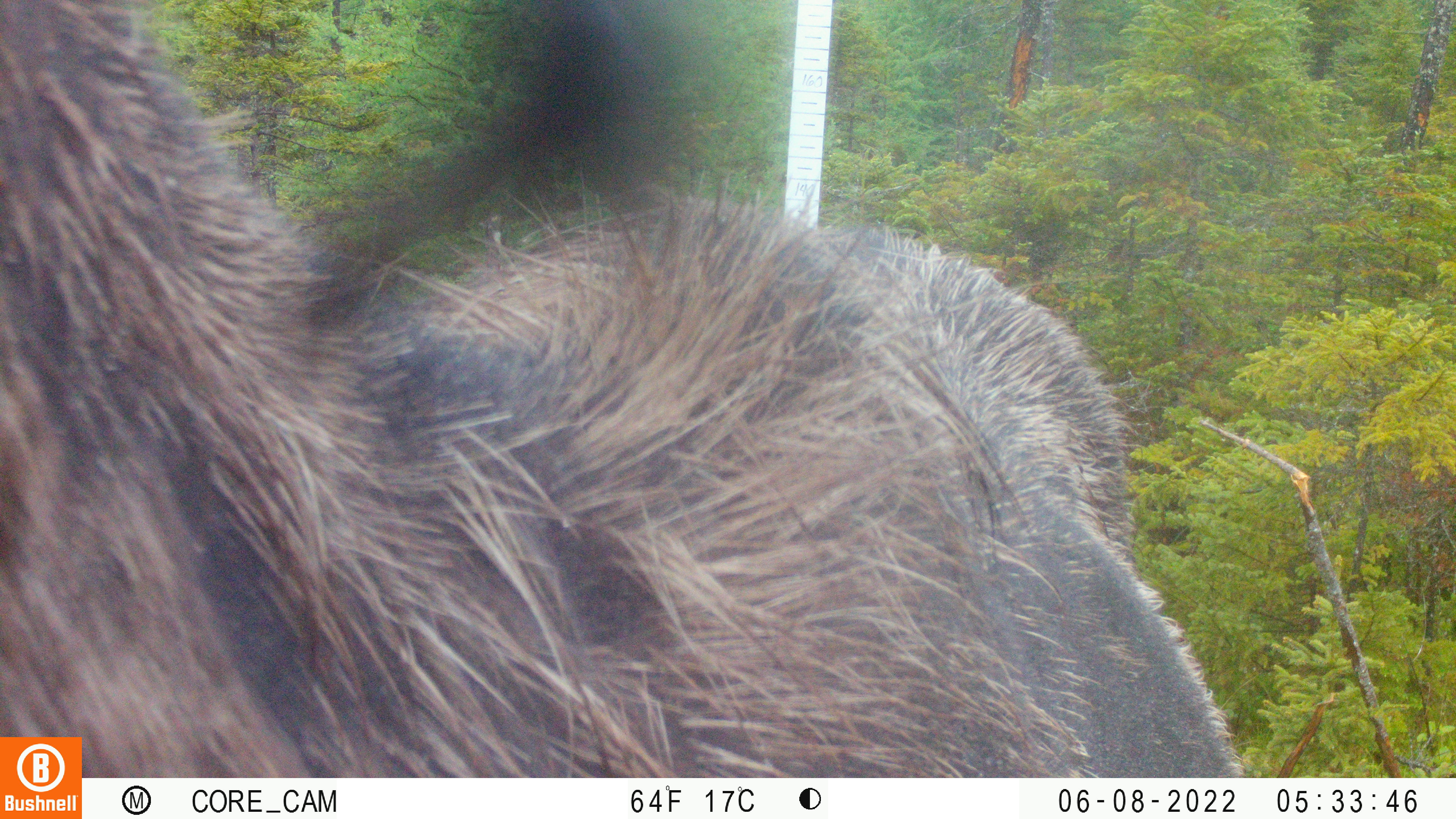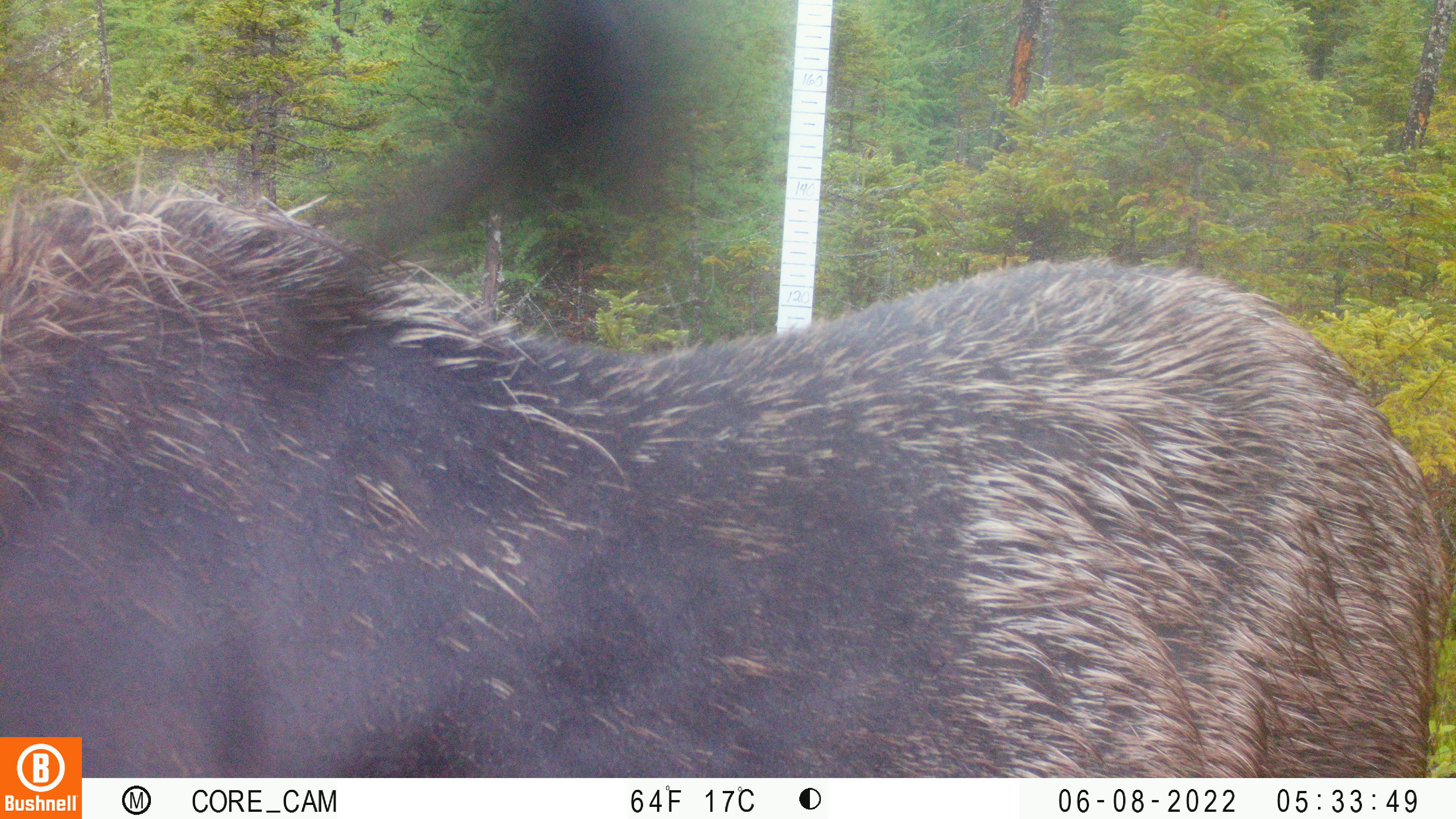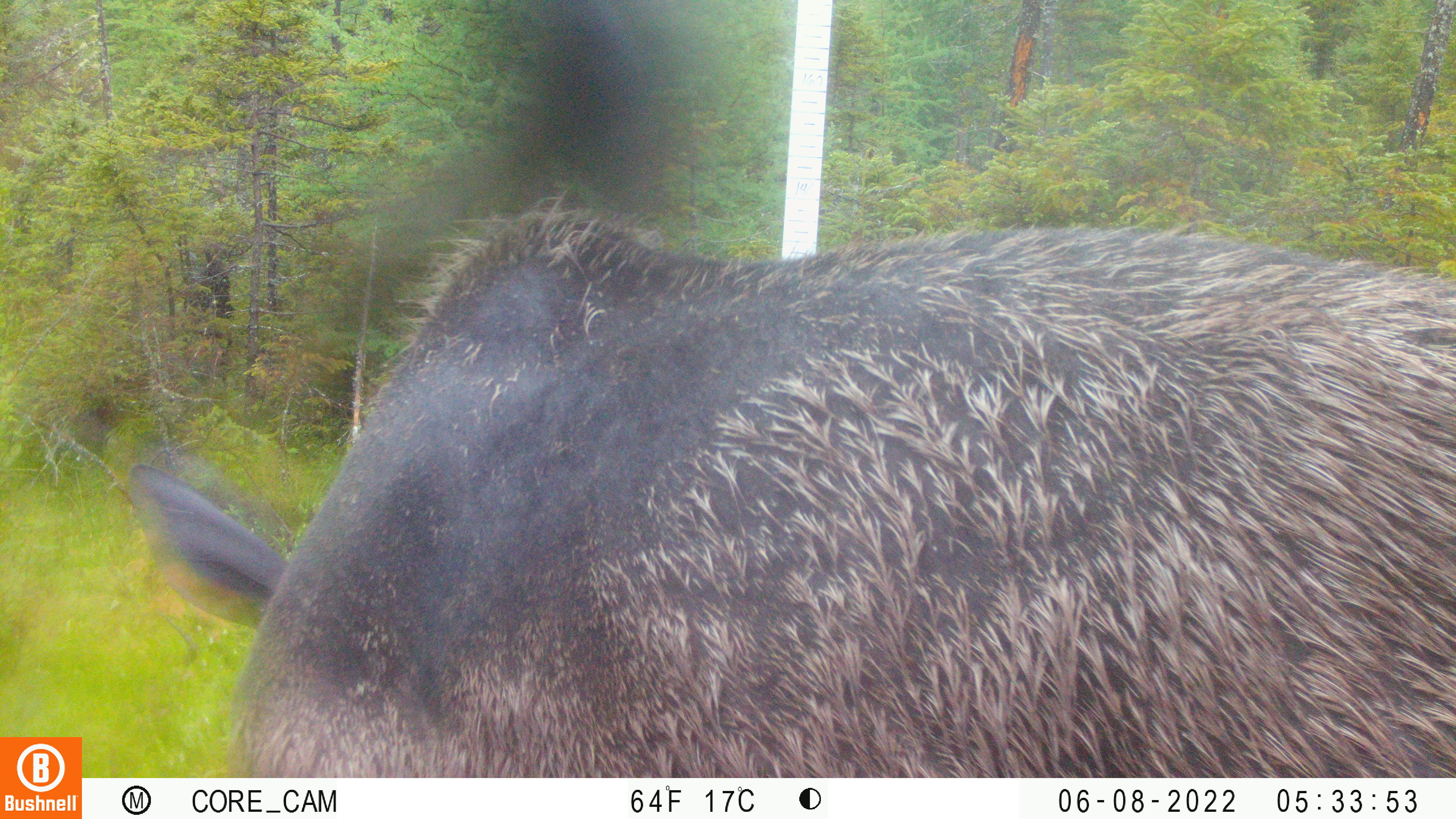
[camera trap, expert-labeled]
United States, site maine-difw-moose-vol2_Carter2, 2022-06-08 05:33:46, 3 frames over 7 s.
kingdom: Animalia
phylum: Chordata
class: Mammalia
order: Artiodactyla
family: Cervidae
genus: Alces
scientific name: Alces alces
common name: moose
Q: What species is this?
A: Moose (Alces alces).